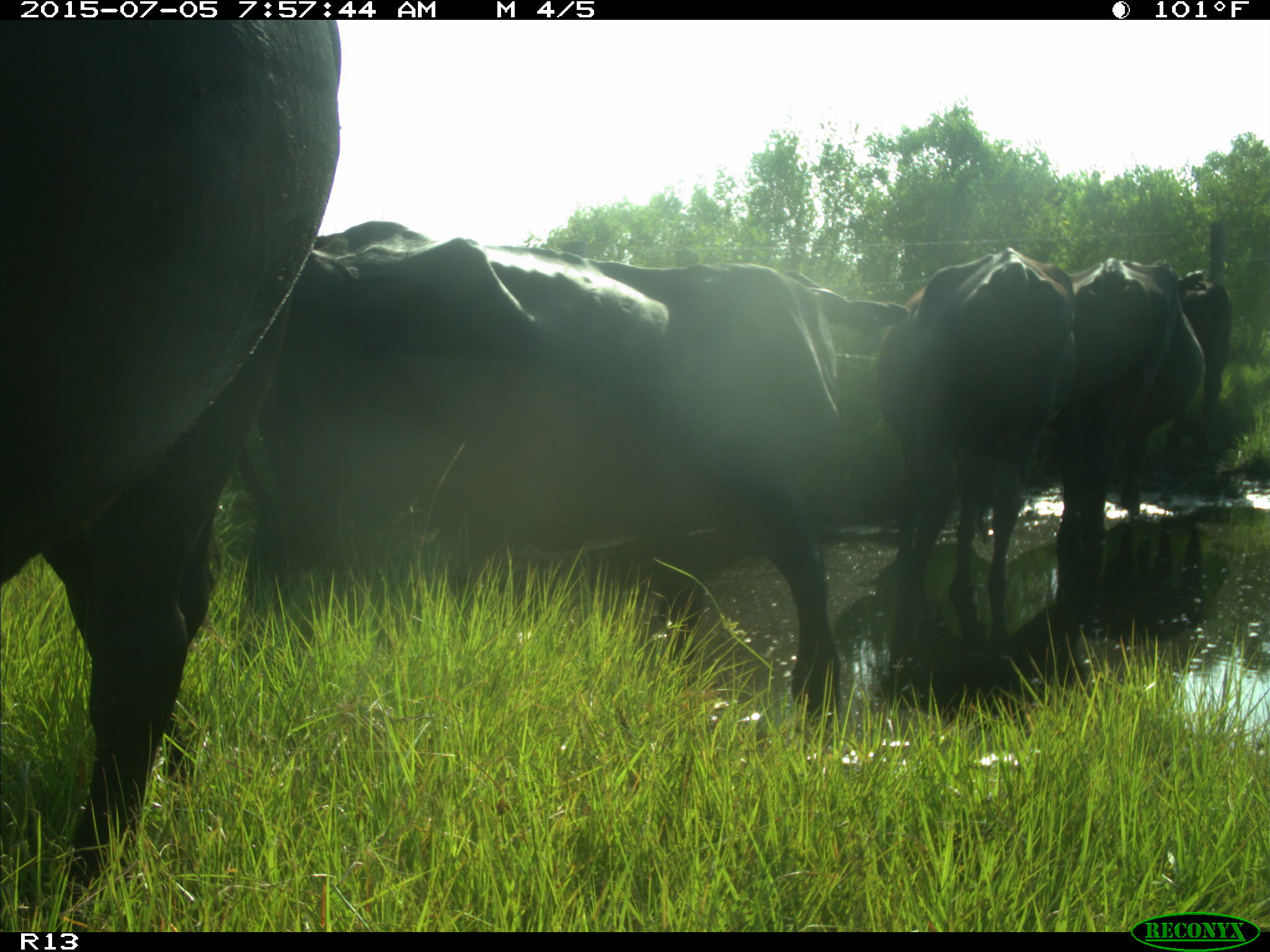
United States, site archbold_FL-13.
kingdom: Animalia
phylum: Chordata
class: Mammalia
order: Artiodactyla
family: Bovidae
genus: Bos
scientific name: Bos taurus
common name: domestic cow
Bos taurus (domestic cow).